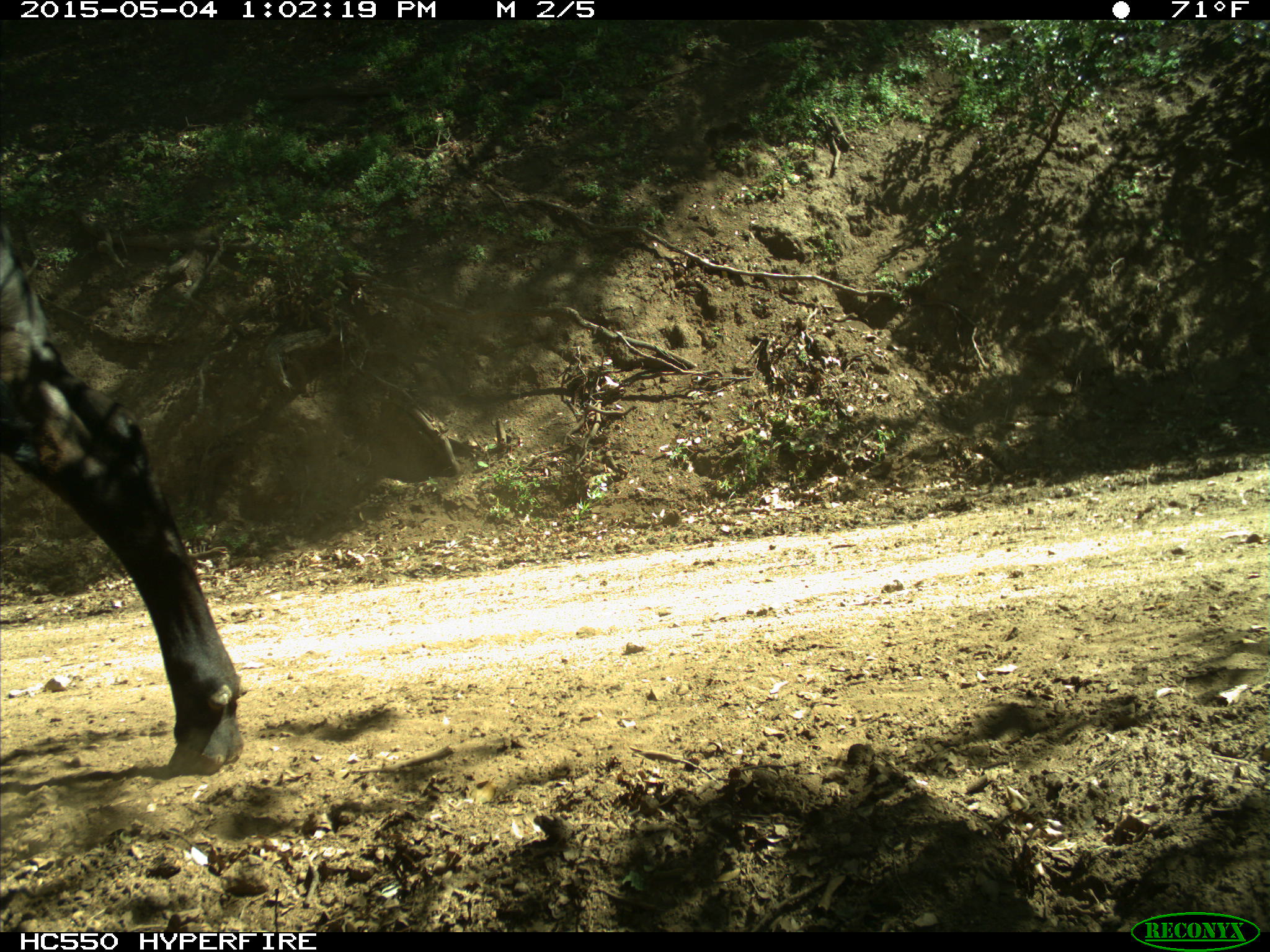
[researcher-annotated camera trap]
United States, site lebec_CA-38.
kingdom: Animalia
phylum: Chordata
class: Mammalia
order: Artiodactyla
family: Bovidae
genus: Bos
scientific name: Bos taurus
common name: domestic cow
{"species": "Bos taurus (domestic cow)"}